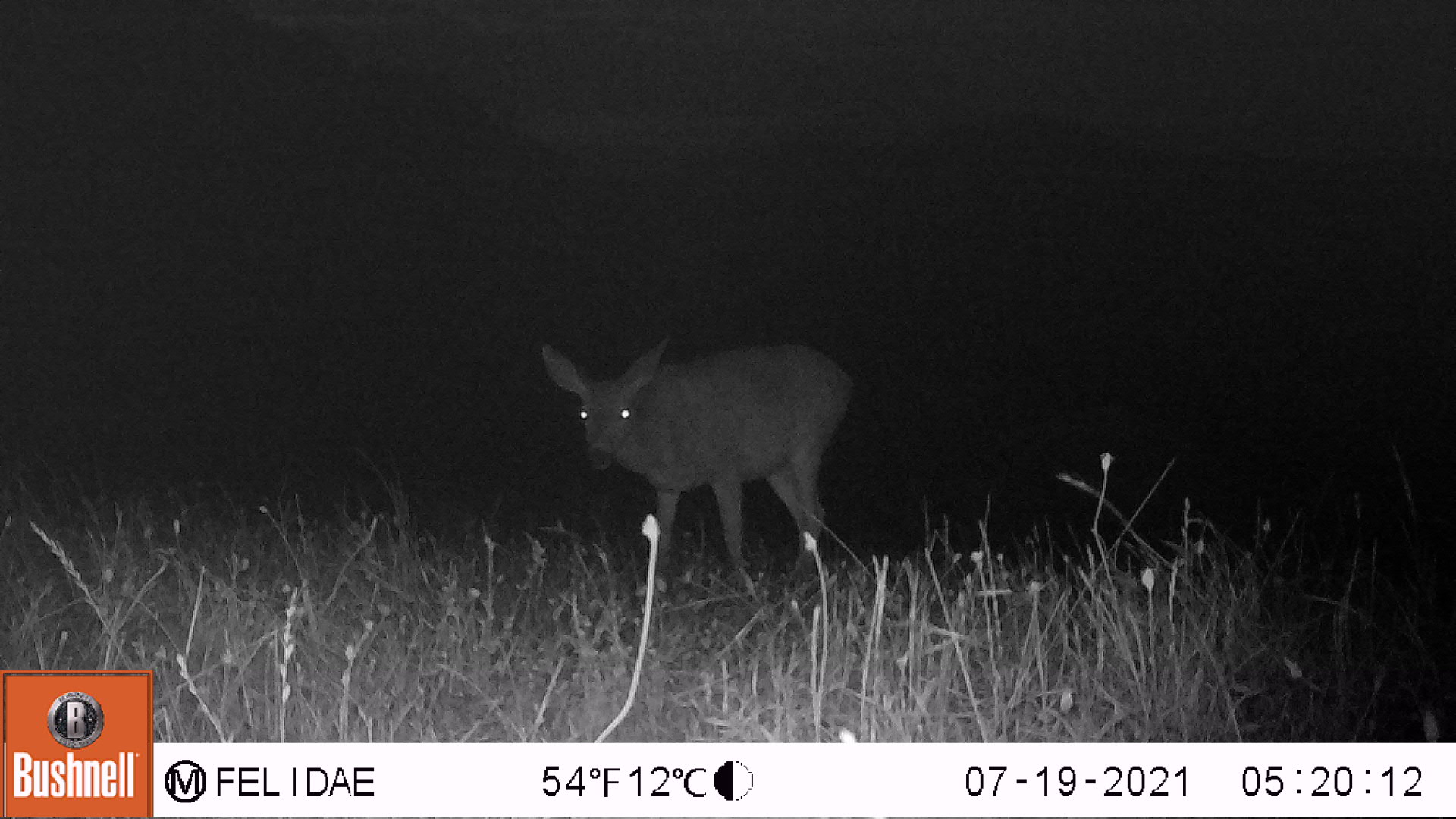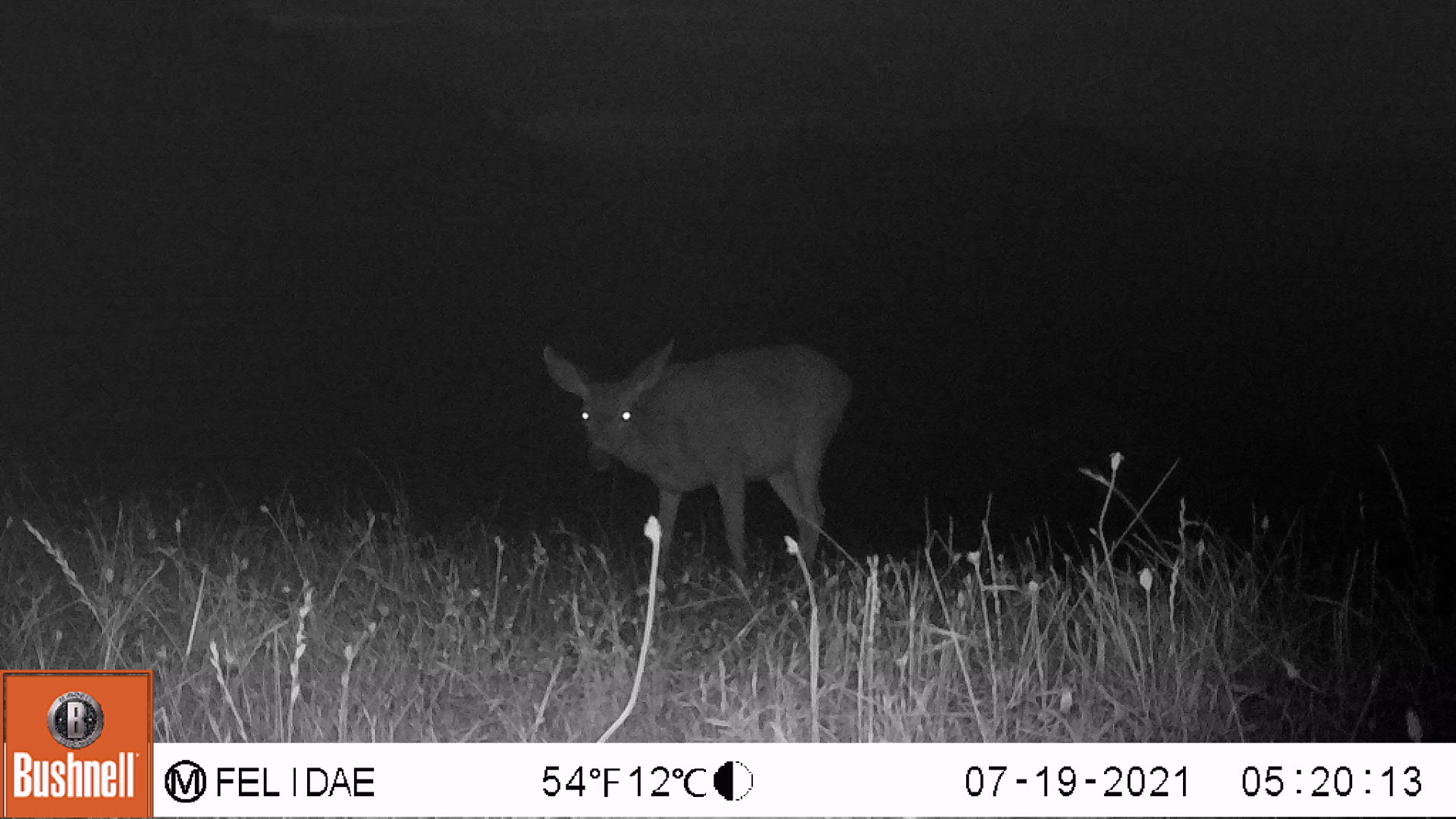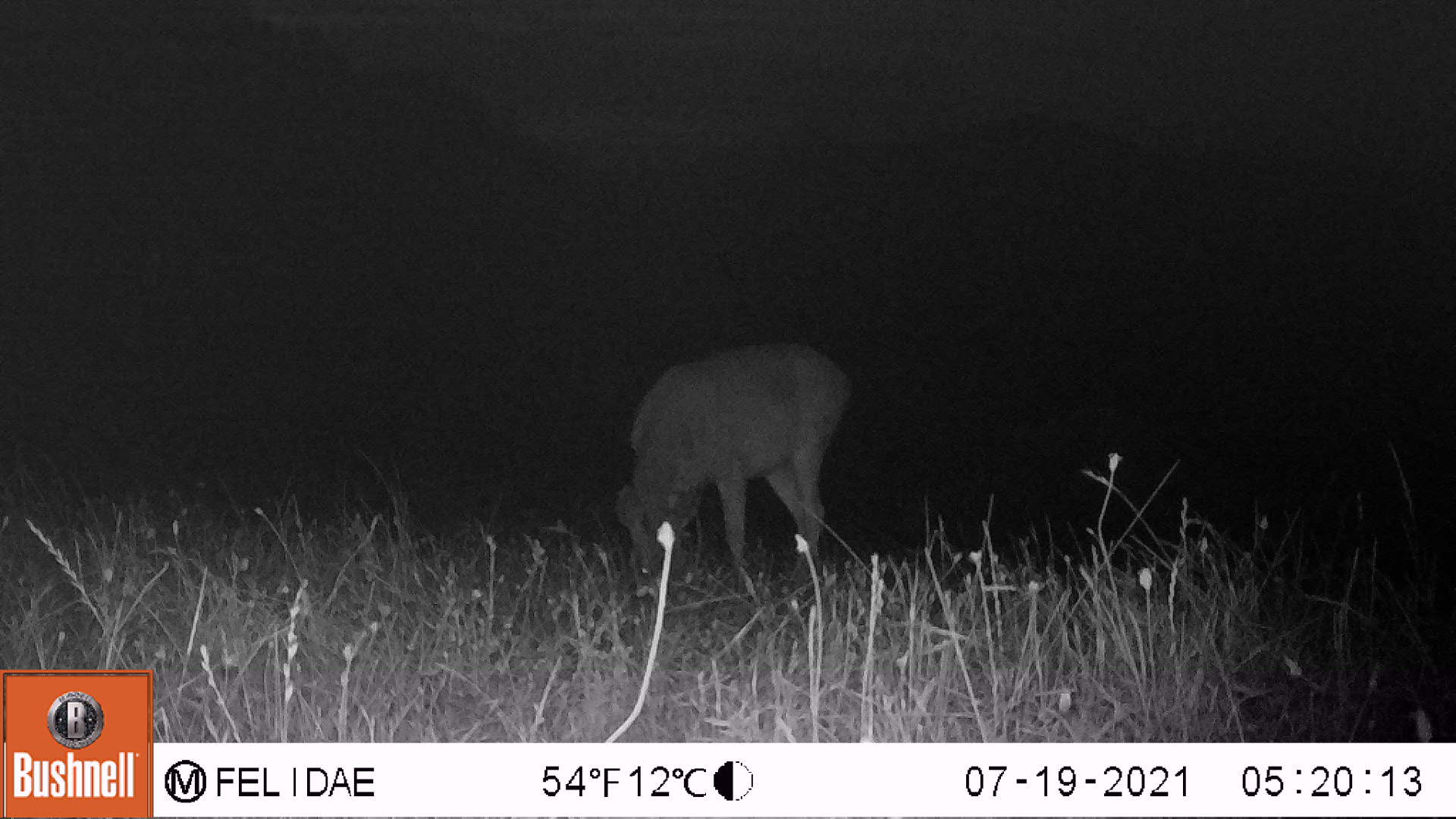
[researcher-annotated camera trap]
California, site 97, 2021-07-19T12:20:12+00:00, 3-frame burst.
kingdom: Animalia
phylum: Chordata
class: Mammalia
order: Artiodactyla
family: Cervidae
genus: Odocoileus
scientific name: Odocoileus hemionus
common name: mule deer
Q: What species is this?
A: Mule deer (Odocoileus hemionus).